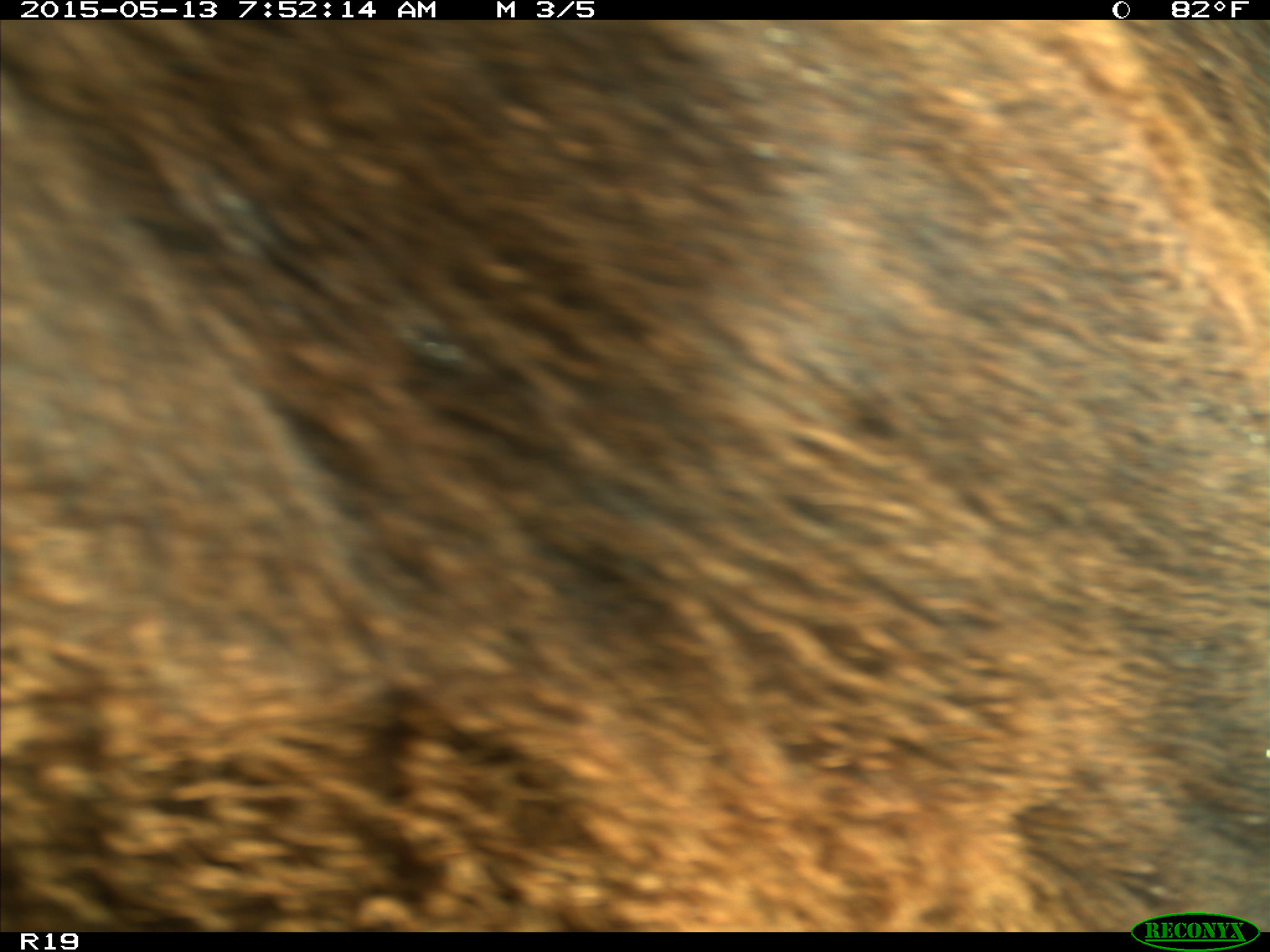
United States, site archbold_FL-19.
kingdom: Animalia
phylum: Chordata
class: Mammalia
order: Artiodactyla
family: Bovidae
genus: Bos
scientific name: Bos taurus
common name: domestic cow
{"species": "Bos taurus (domestic cow)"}